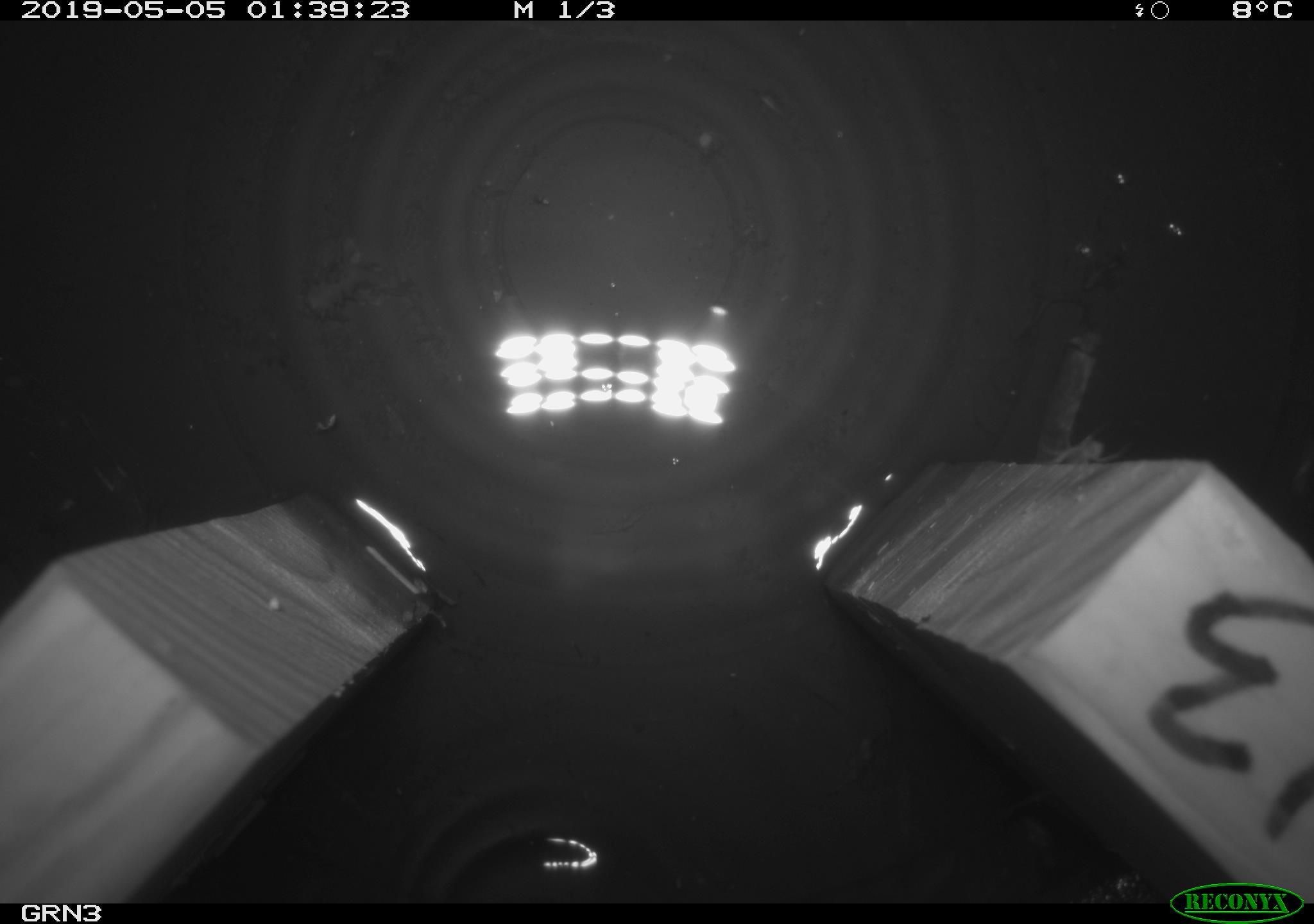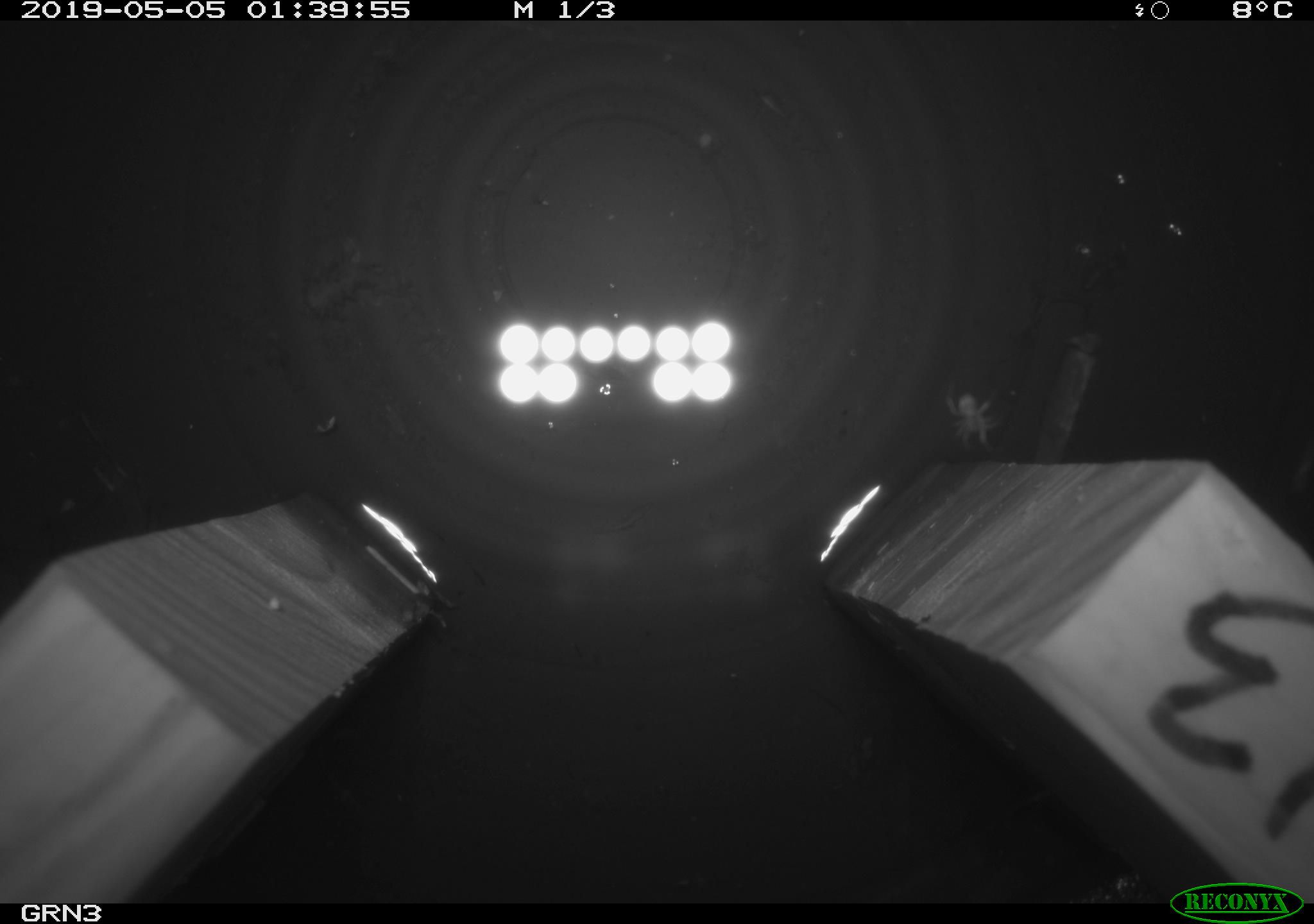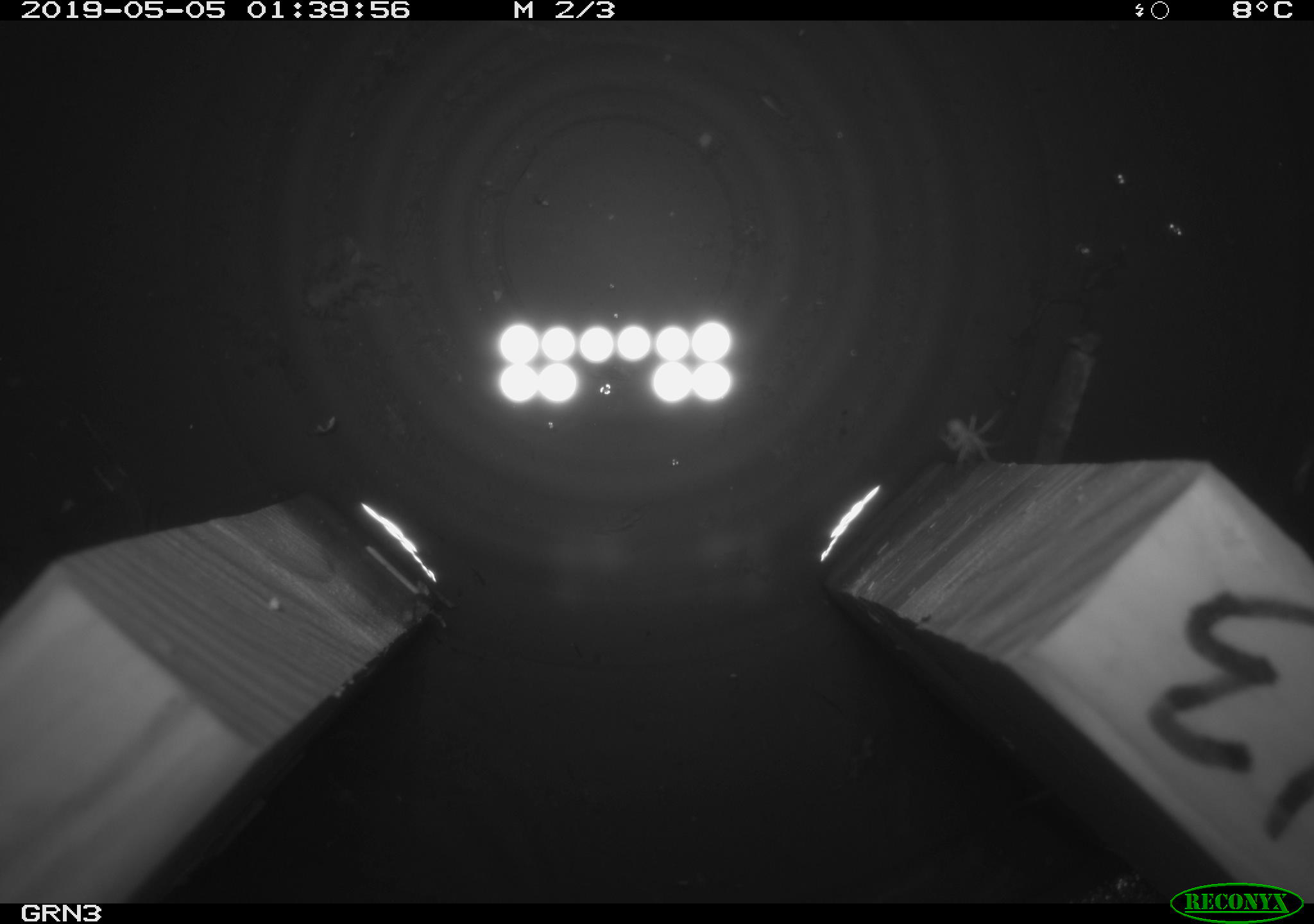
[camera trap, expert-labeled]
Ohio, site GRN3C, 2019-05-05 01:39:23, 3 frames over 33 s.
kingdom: Animalia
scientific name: Animalia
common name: animal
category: invertebrate